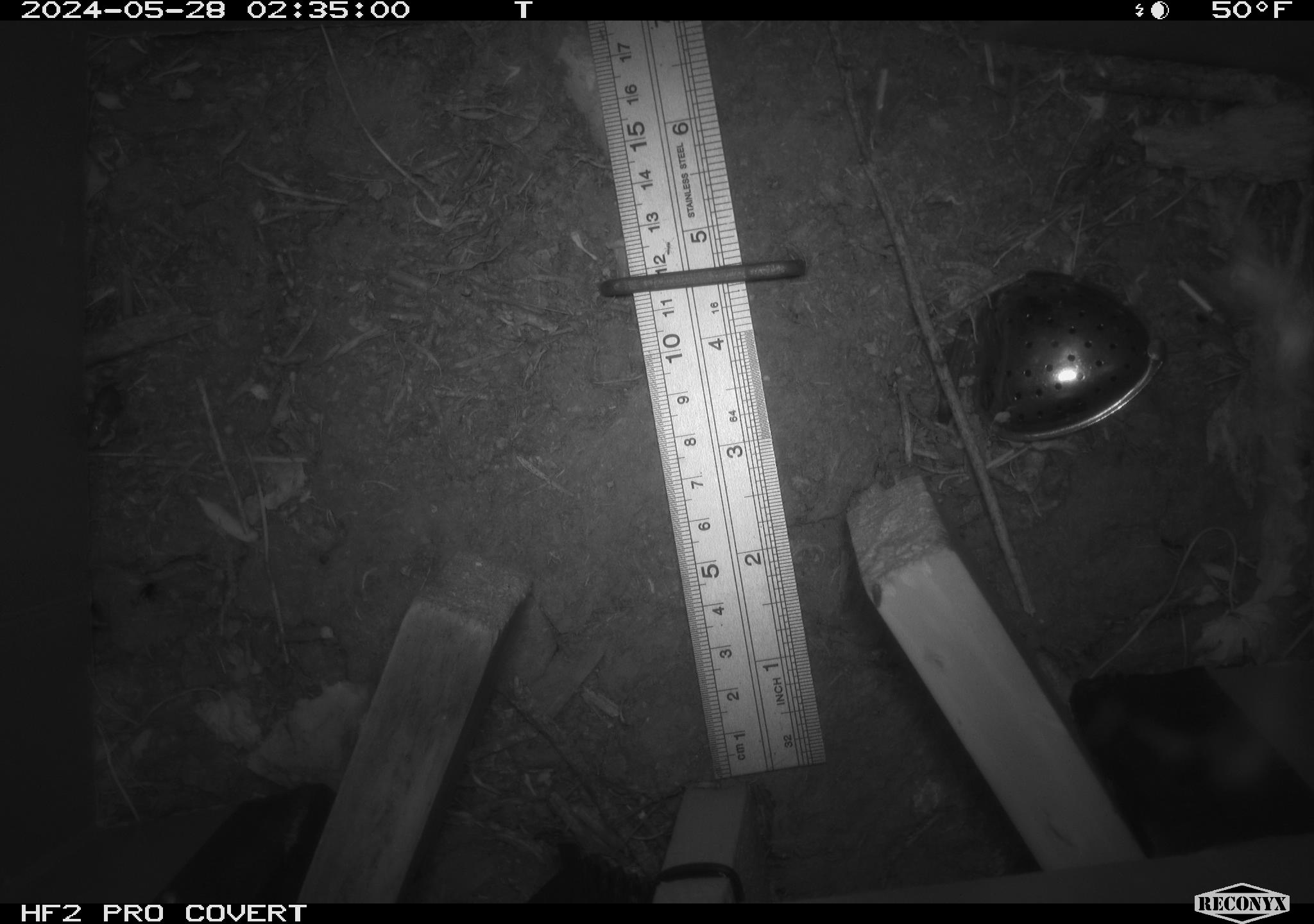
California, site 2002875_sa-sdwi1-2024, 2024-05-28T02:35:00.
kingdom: Animalia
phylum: Arthropoda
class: Insecta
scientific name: Insecta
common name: insect